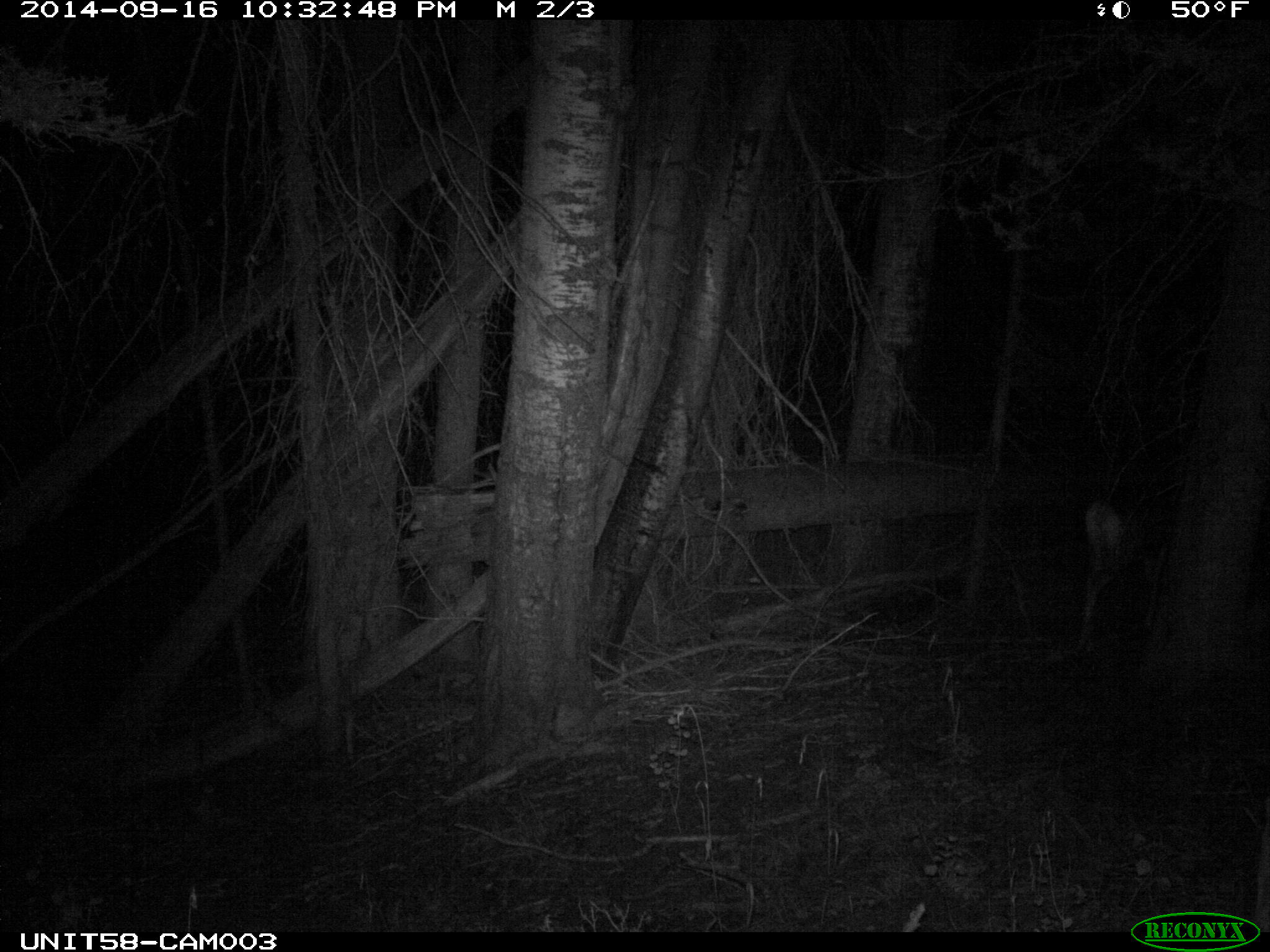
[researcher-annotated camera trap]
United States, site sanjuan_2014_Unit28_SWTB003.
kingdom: Animalia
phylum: Chordata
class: Mammalia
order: Artiodactyla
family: Cervidae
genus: Odocoileus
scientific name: Odocoileus hemionus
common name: mule deer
Odocoileus hemionus (mule deer).